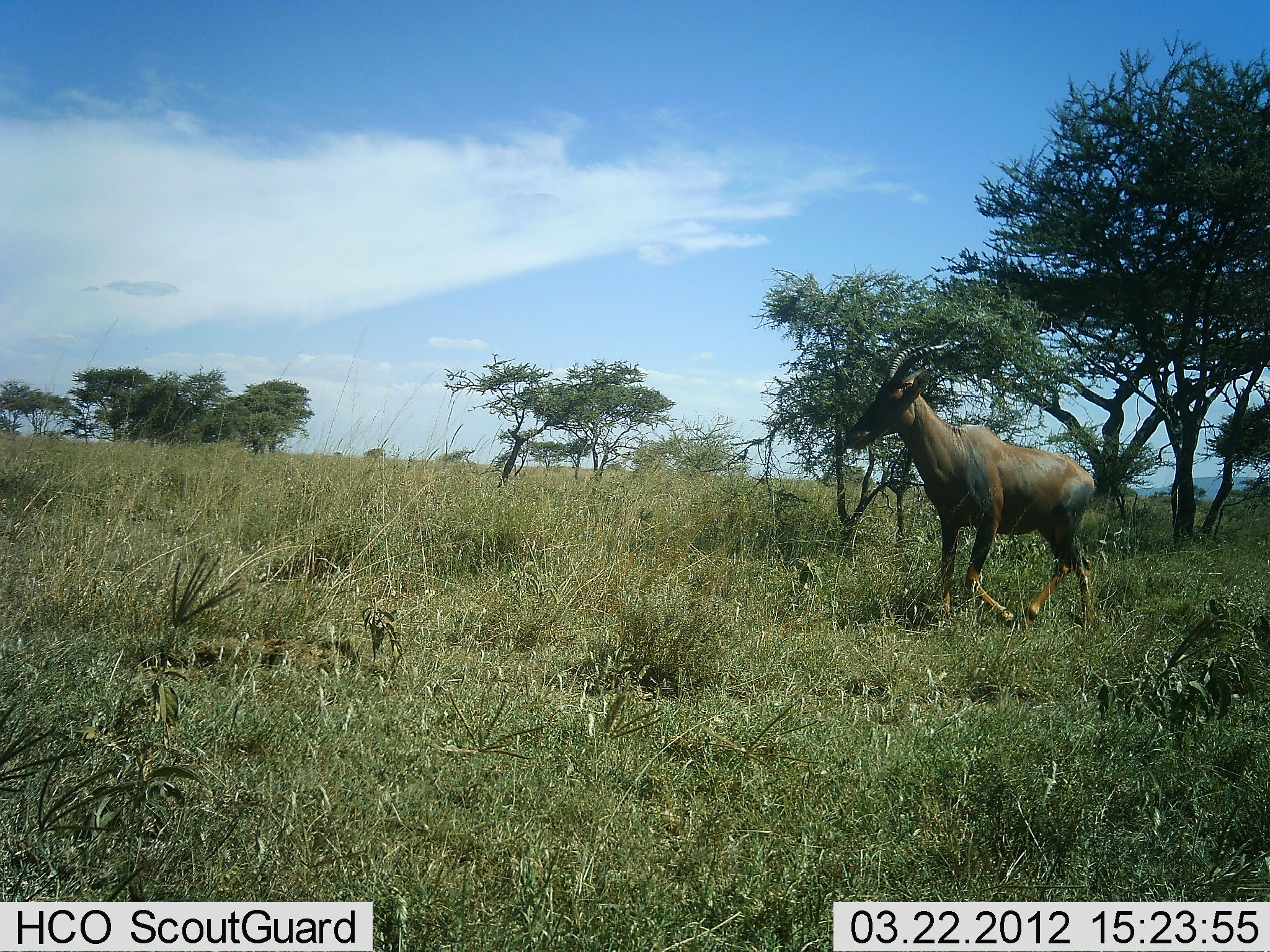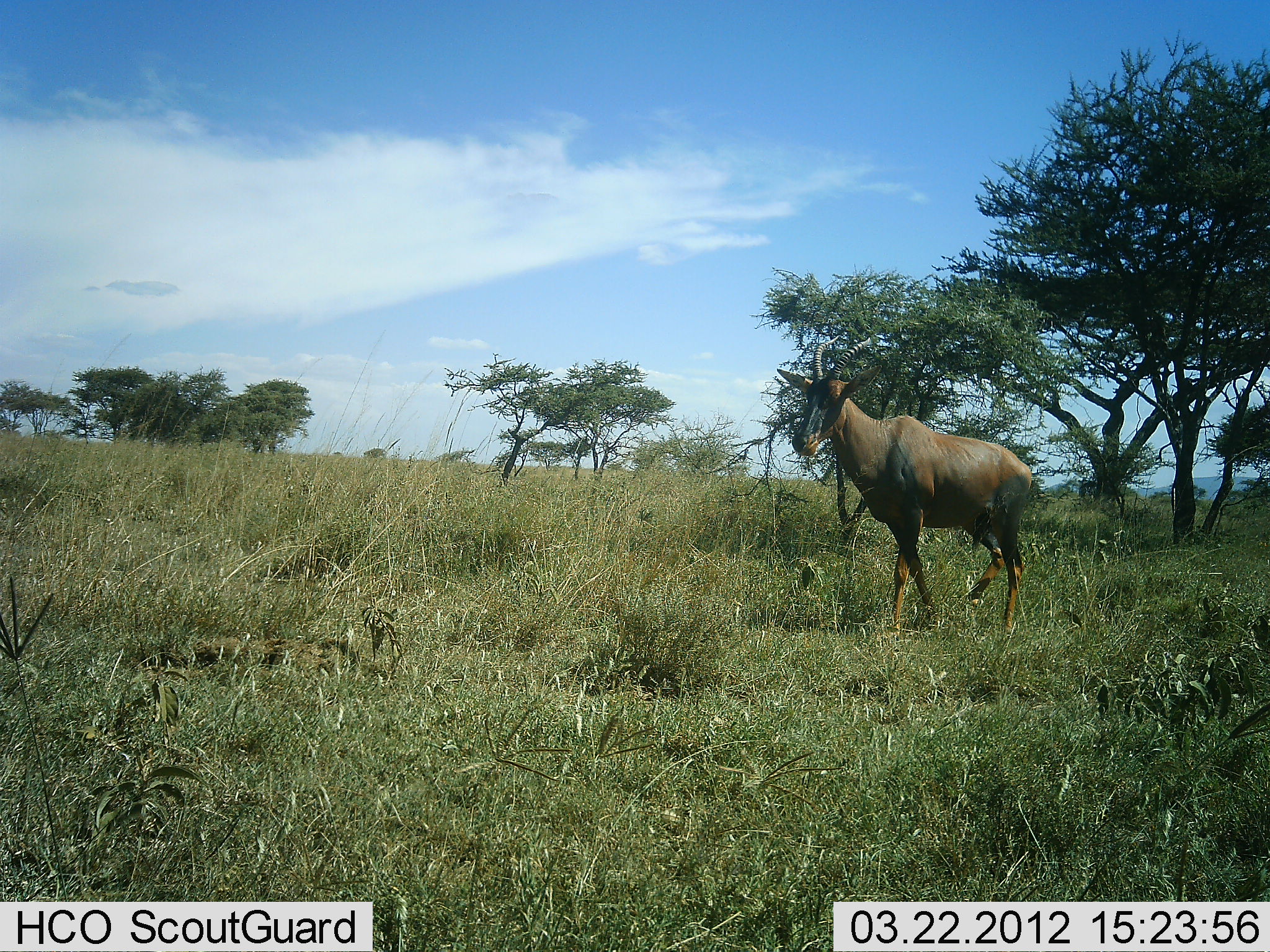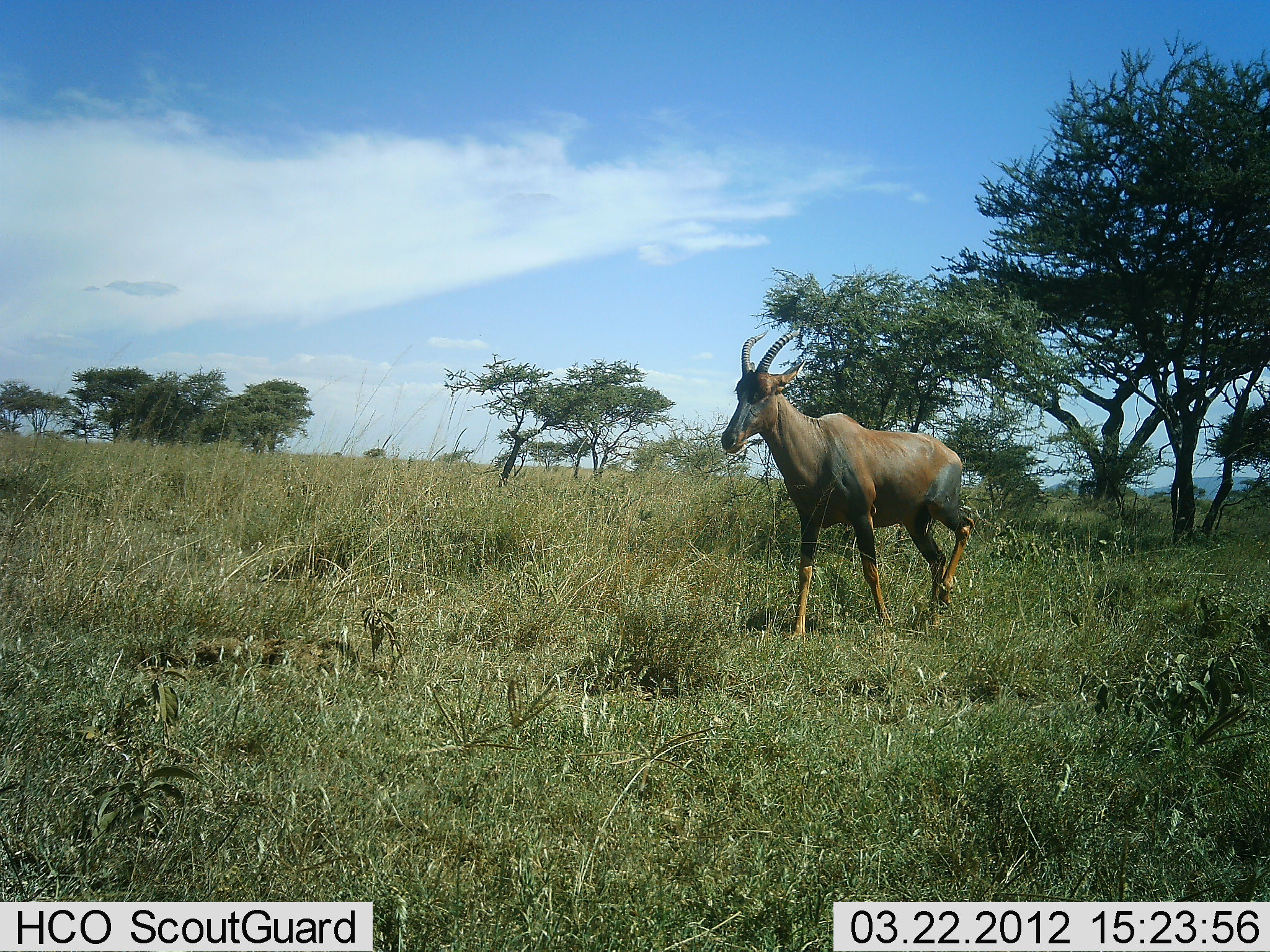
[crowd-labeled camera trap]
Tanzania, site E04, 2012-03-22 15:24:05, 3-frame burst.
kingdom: Animalia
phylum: Chordata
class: Mammalia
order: Artiodactyla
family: Bovidae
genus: Damaliscus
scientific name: Damaliscus lunatus jimela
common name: topi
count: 1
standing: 18%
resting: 0%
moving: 91%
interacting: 0%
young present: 0%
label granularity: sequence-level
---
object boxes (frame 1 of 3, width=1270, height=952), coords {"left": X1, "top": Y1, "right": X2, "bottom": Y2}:
animal: {"left": 845, "top": 340, "right": 1094, "bottom": 630}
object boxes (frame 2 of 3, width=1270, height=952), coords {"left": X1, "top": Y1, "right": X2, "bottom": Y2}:
animal: {"left": 777, "top": 334, "right": 1032, "bottom": 634}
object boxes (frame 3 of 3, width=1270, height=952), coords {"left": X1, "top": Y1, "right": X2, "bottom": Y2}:
animal: {"left": 721, "top": 333, "right": 974, "bottom": 640}